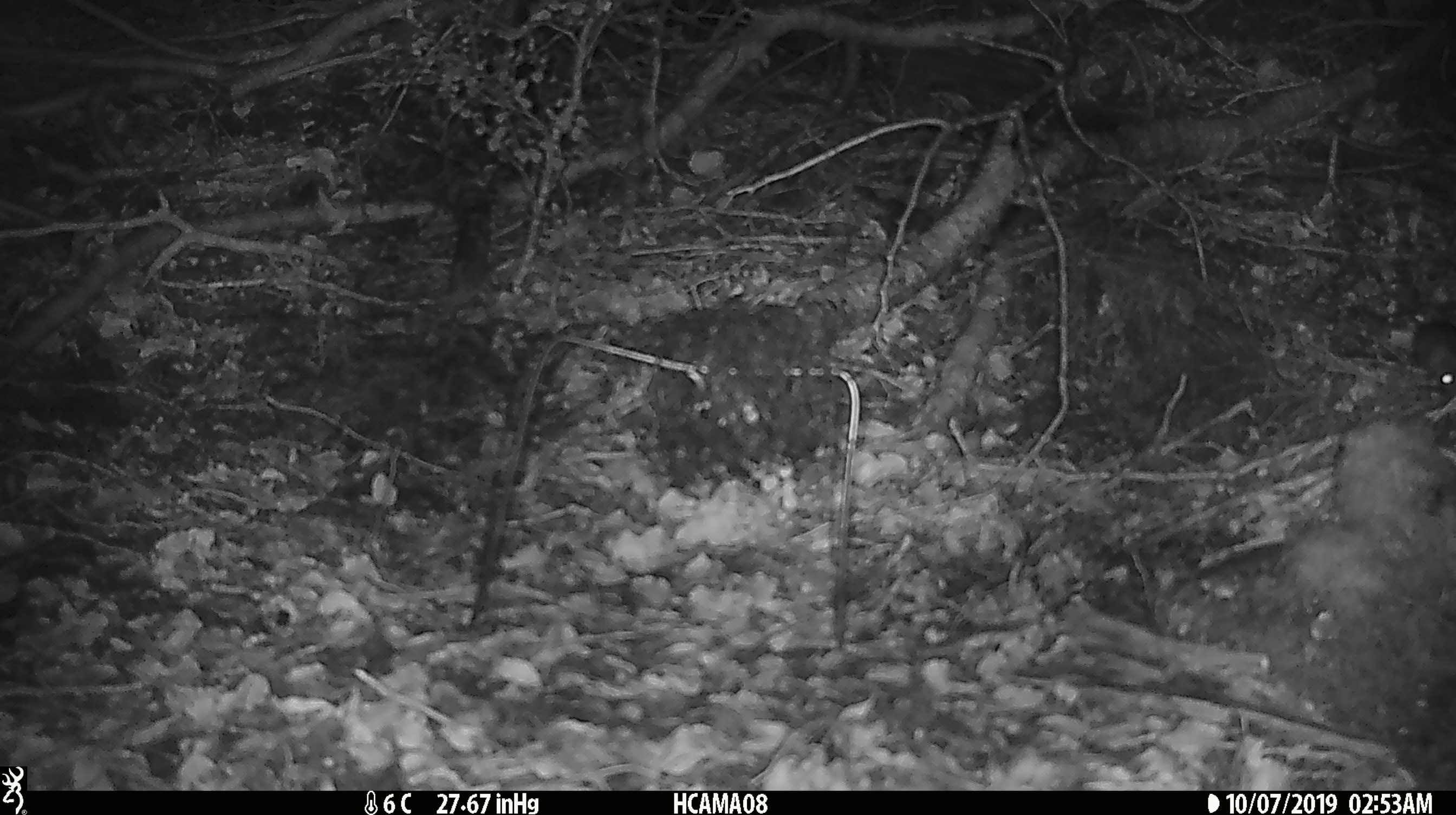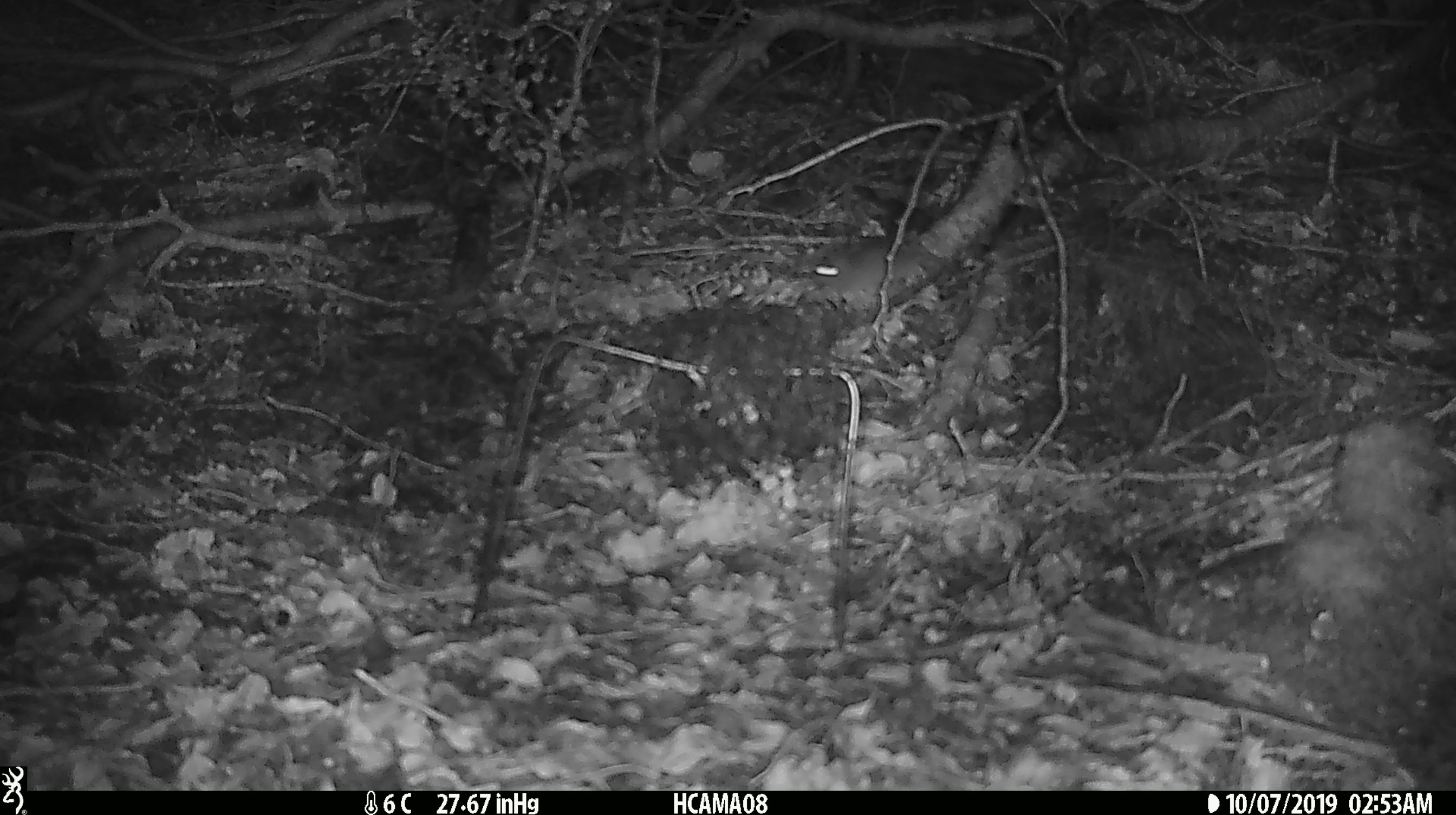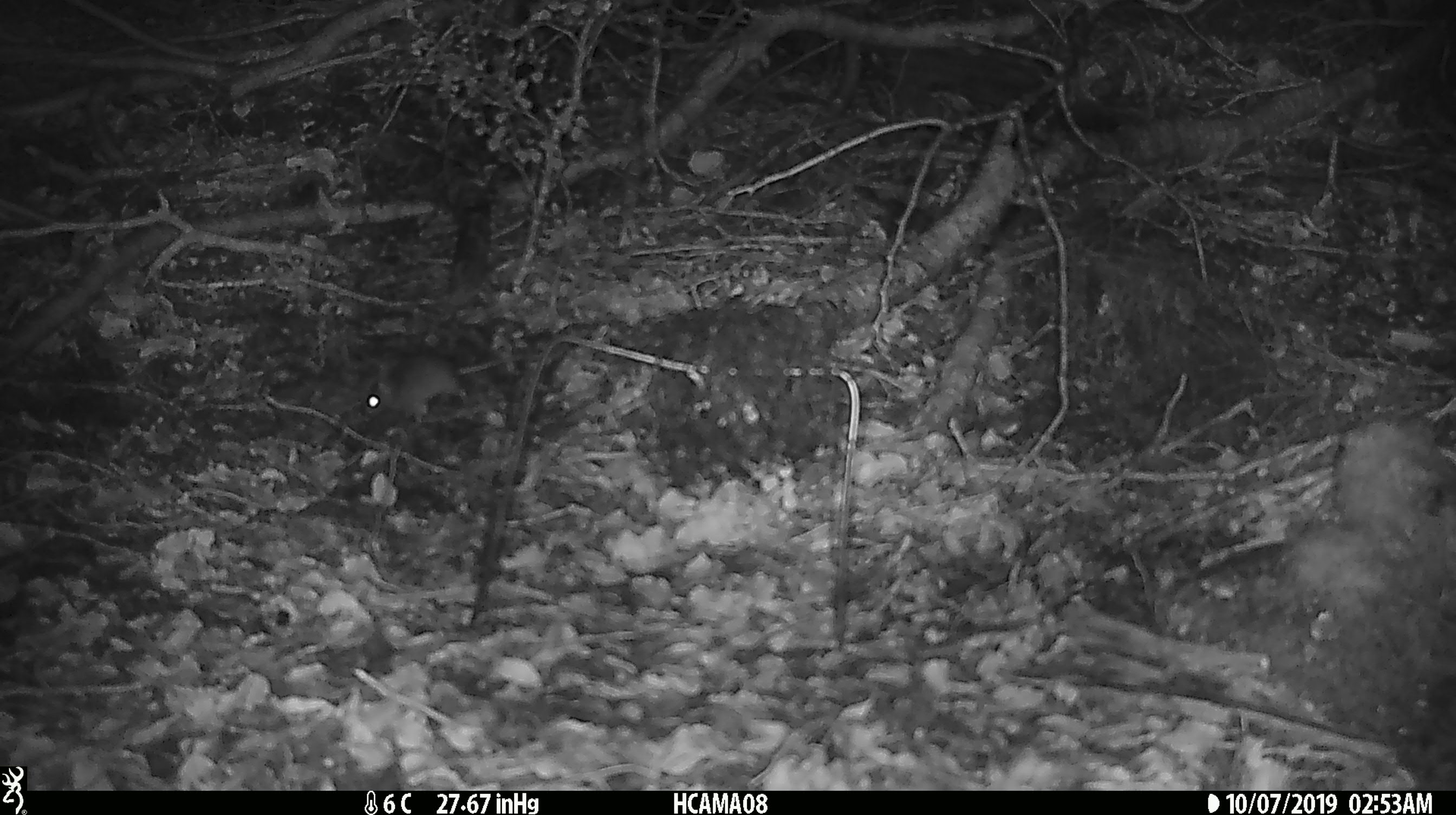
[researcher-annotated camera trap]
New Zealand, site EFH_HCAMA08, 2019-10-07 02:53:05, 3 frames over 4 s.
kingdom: Animalia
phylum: Chordata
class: Mammalia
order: Rodentia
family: Muridae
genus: Mus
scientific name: Mus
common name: mouse